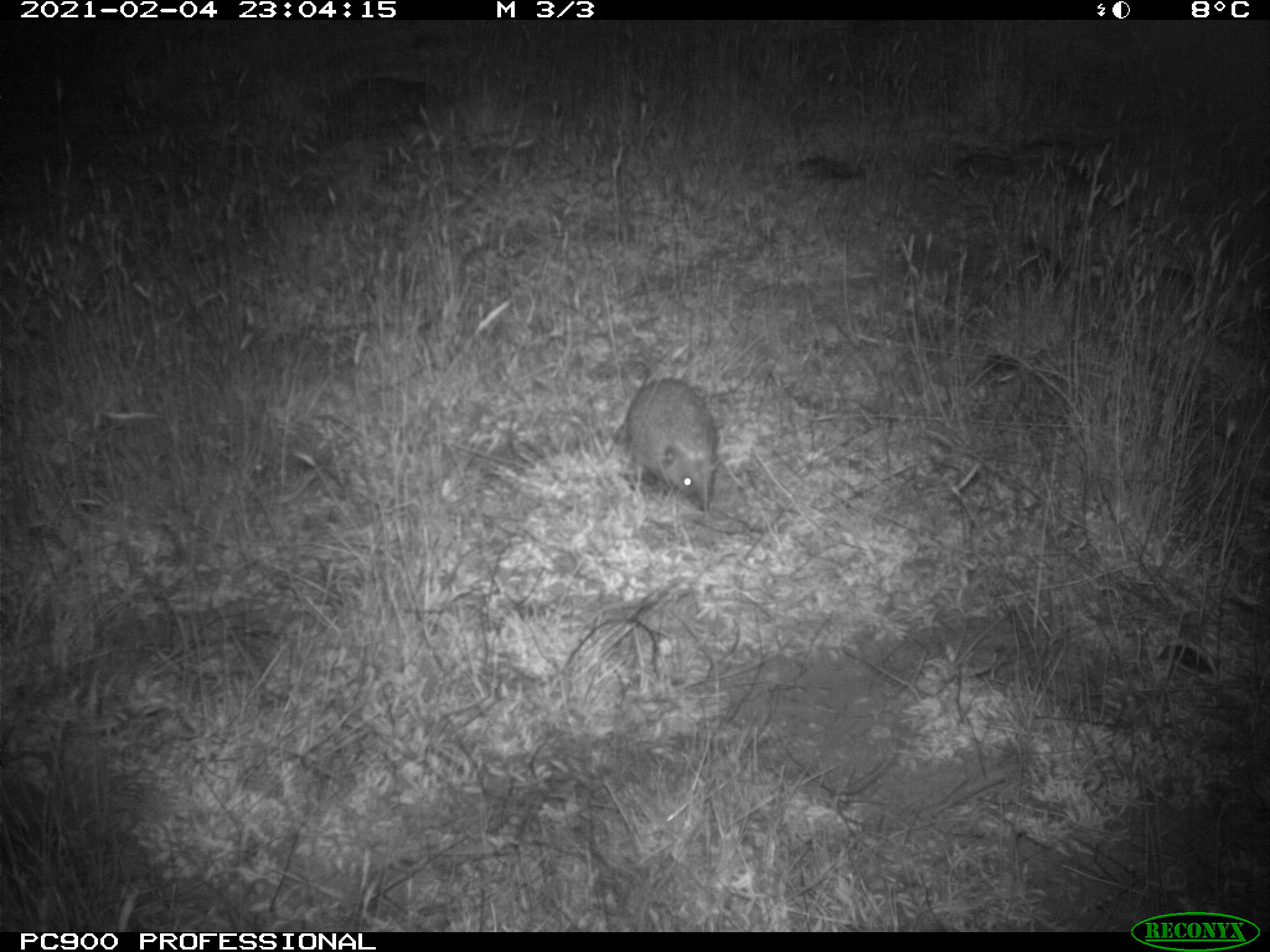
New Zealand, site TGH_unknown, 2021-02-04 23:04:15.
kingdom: Animalia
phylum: Chordata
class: Mammalia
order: Eulipotyphla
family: Erinaceidae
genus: Erinaceus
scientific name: Erinaceus europaeus europaeus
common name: european hedgehog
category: hedgehog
Hedgehog (european hedgehog) (Erinaceus europaeus europaeus).